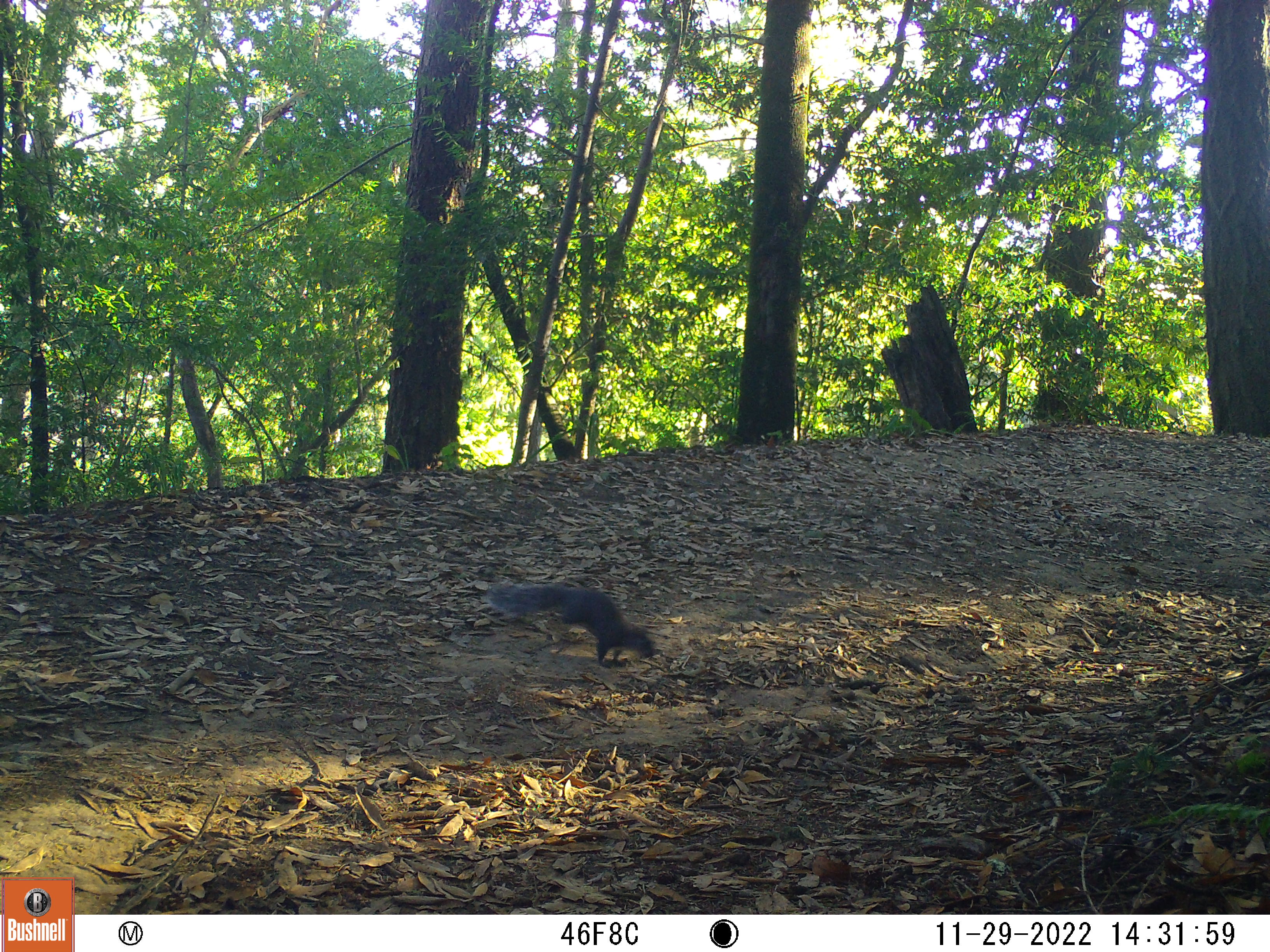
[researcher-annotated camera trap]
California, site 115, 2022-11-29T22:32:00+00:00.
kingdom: Animalia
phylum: Chordata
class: Mammalia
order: Rodentia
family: Sciuridae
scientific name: Sciuridae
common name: squirrel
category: unknown squirrel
Unknown squirrel (squirrel) (Sciuridae).